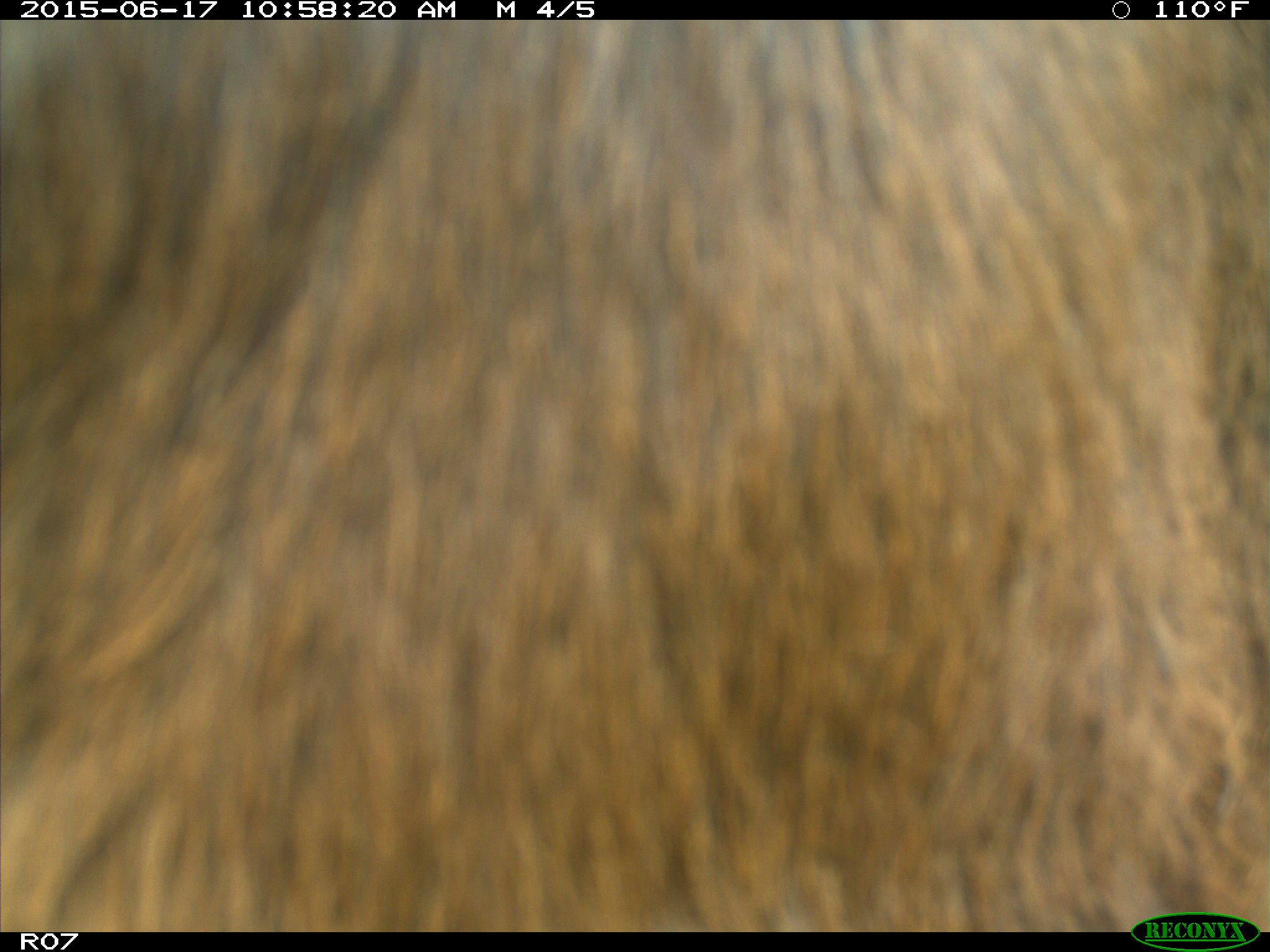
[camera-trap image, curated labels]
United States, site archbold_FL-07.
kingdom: Animalia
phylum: Chordata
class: Mammalia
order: Artiodactyla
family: Bovidae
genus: Bos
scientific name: Bos taurus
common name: domestic cow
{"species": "Bos taurus (domestic cow)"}